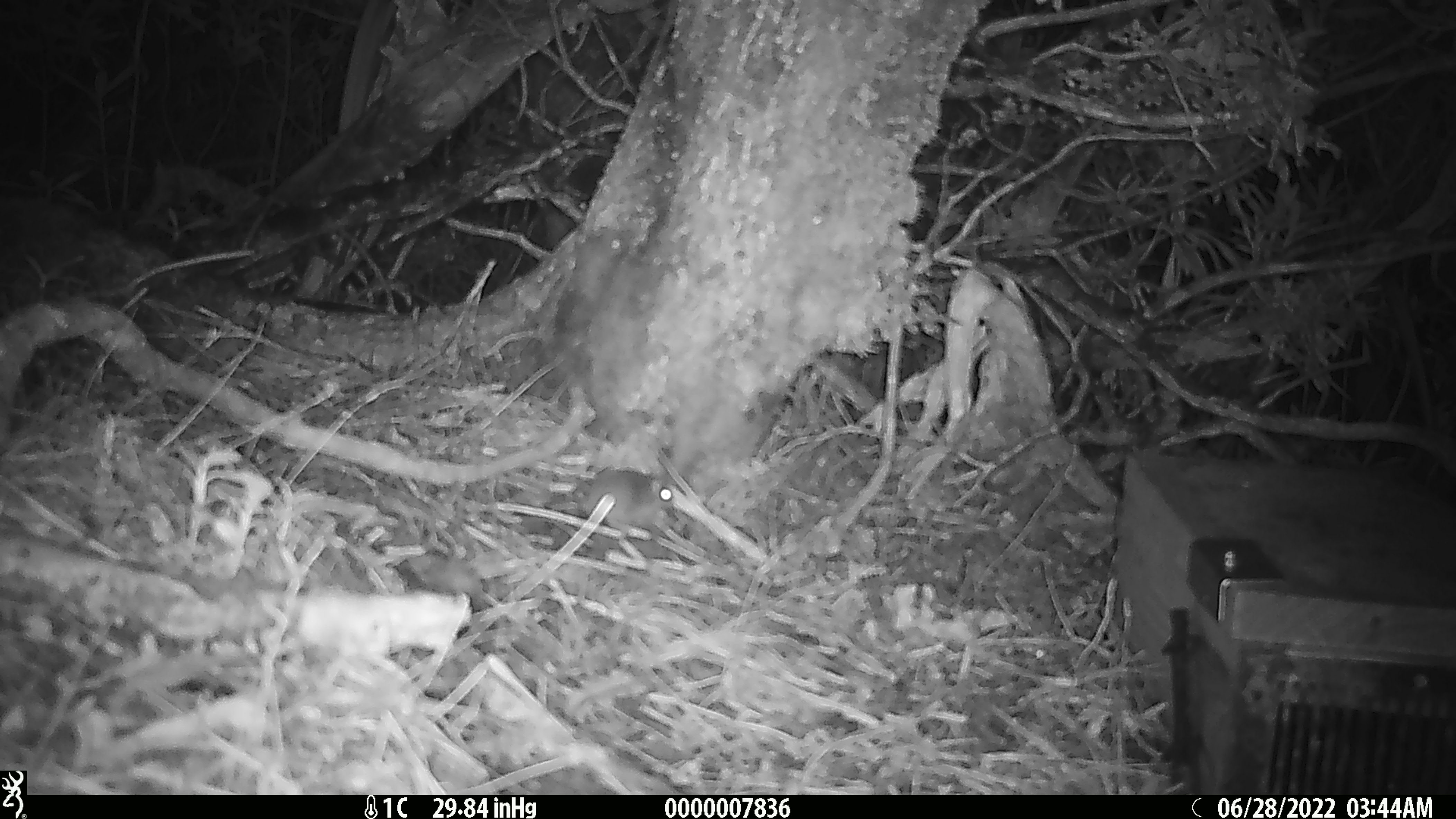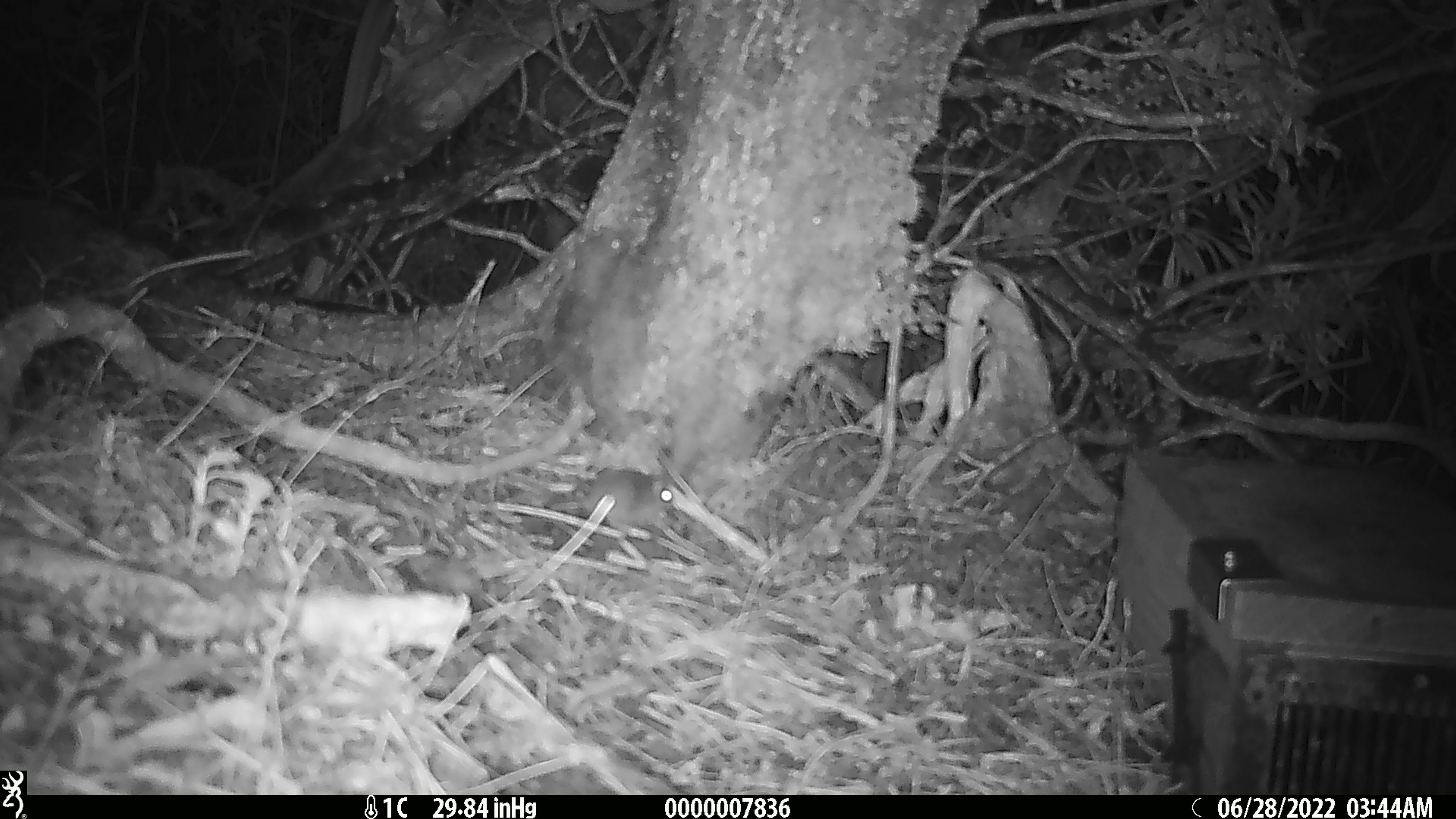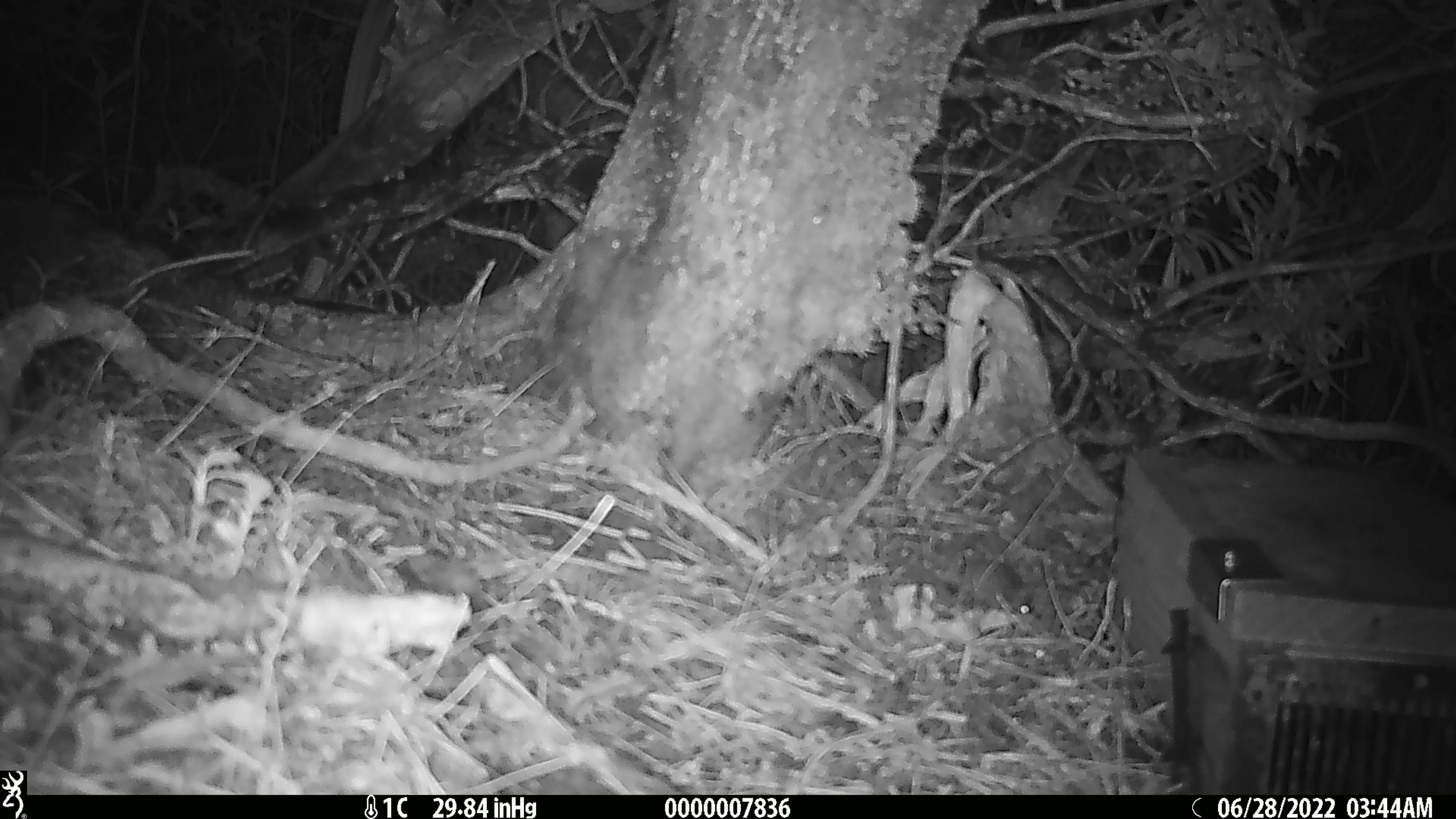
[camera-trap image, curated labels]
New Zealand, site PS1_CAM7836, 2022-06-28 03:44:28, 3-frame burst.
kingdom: Animalia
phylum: Chordata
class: Mammalia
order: Rodentia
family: Muridae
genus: Mus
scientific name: Mus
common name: mouse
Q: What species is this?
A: Mouse (Mus).